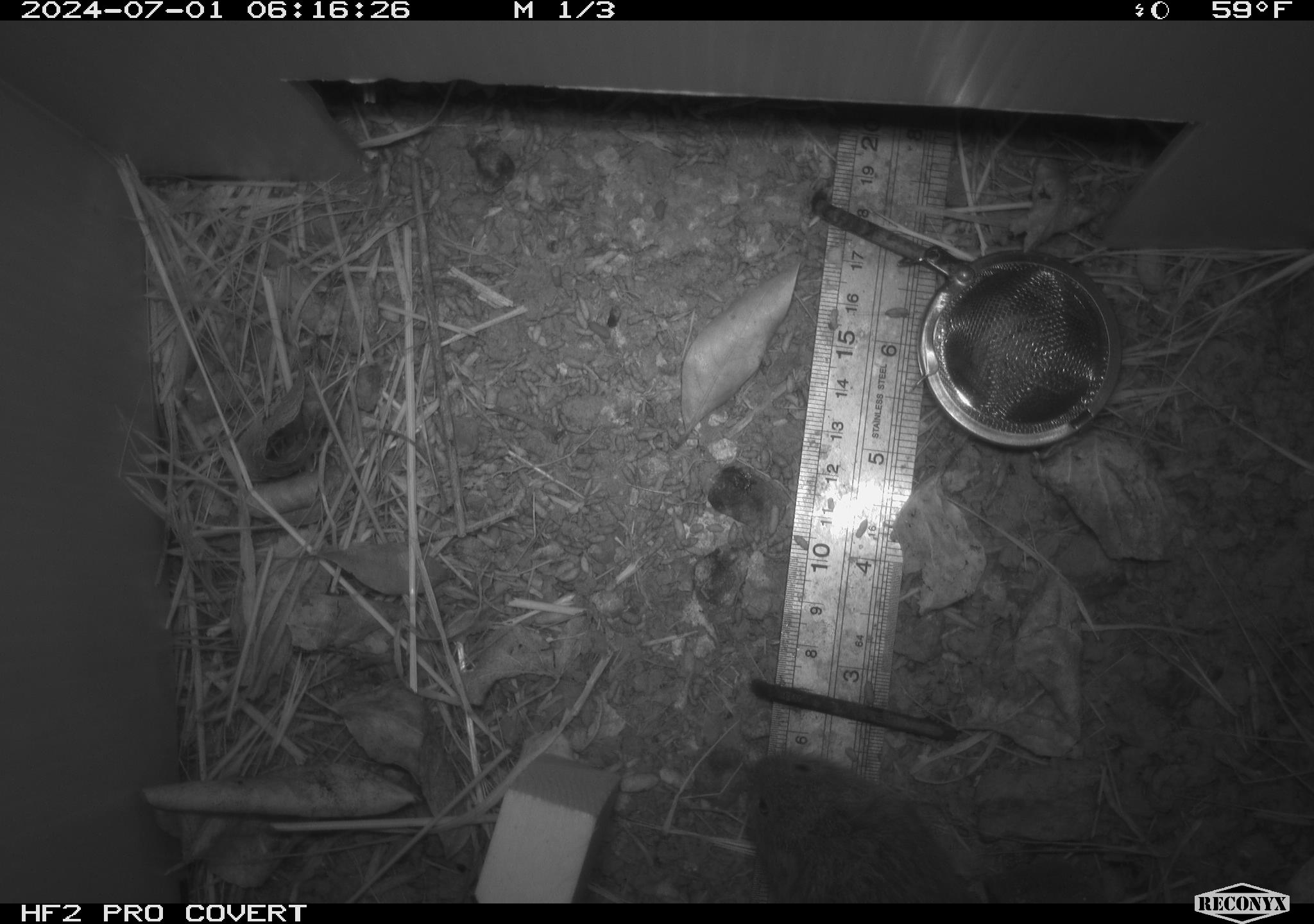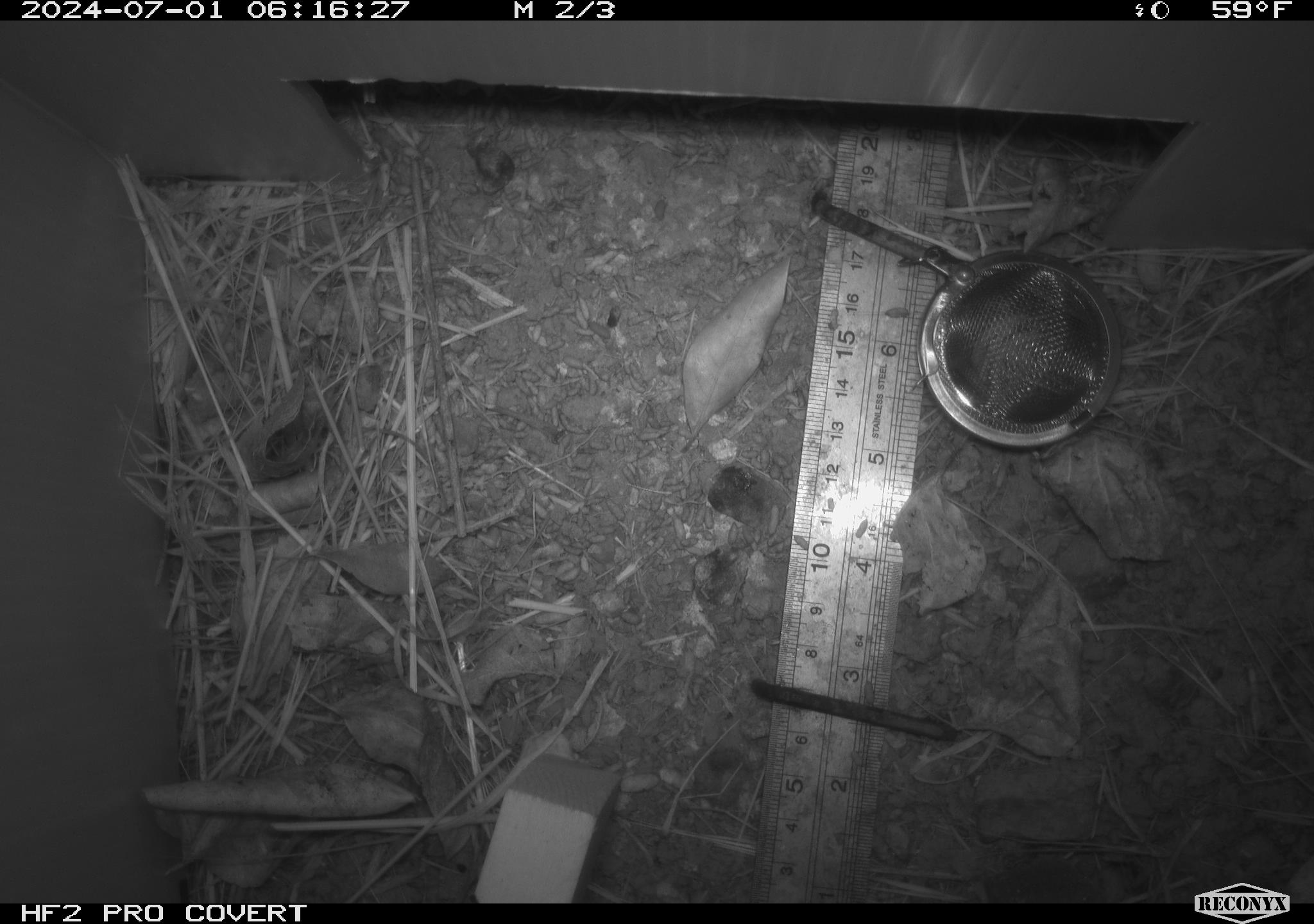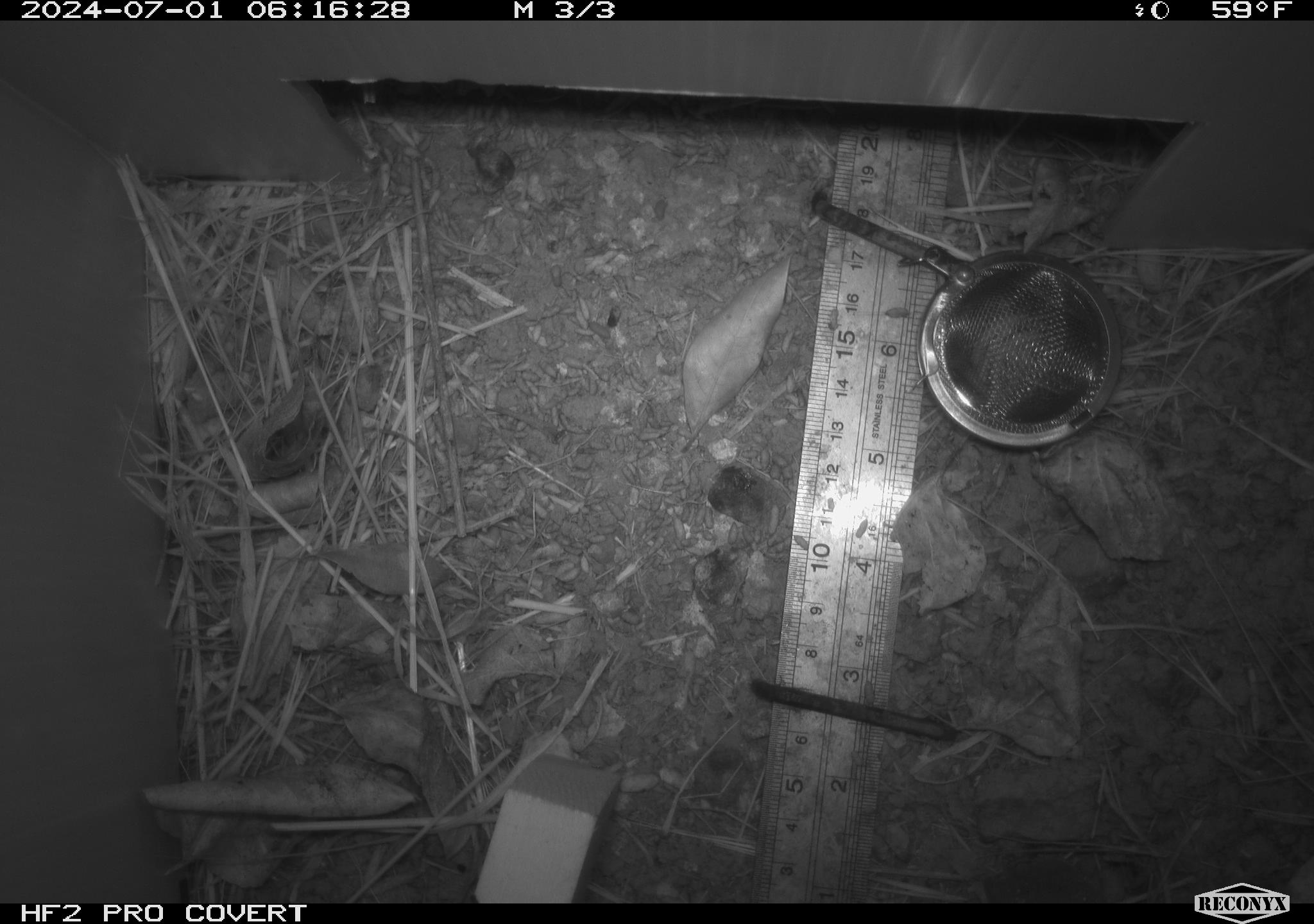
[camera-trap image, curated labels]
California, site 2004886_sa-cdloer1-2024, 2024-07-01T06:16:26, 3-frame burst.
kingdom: Animalia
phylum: Chordata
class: Mammalia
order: Rodentia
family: Cricetidae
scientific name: Arvicolinae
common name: voles, lemmings, and muskrats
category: arvicolinae subfamily